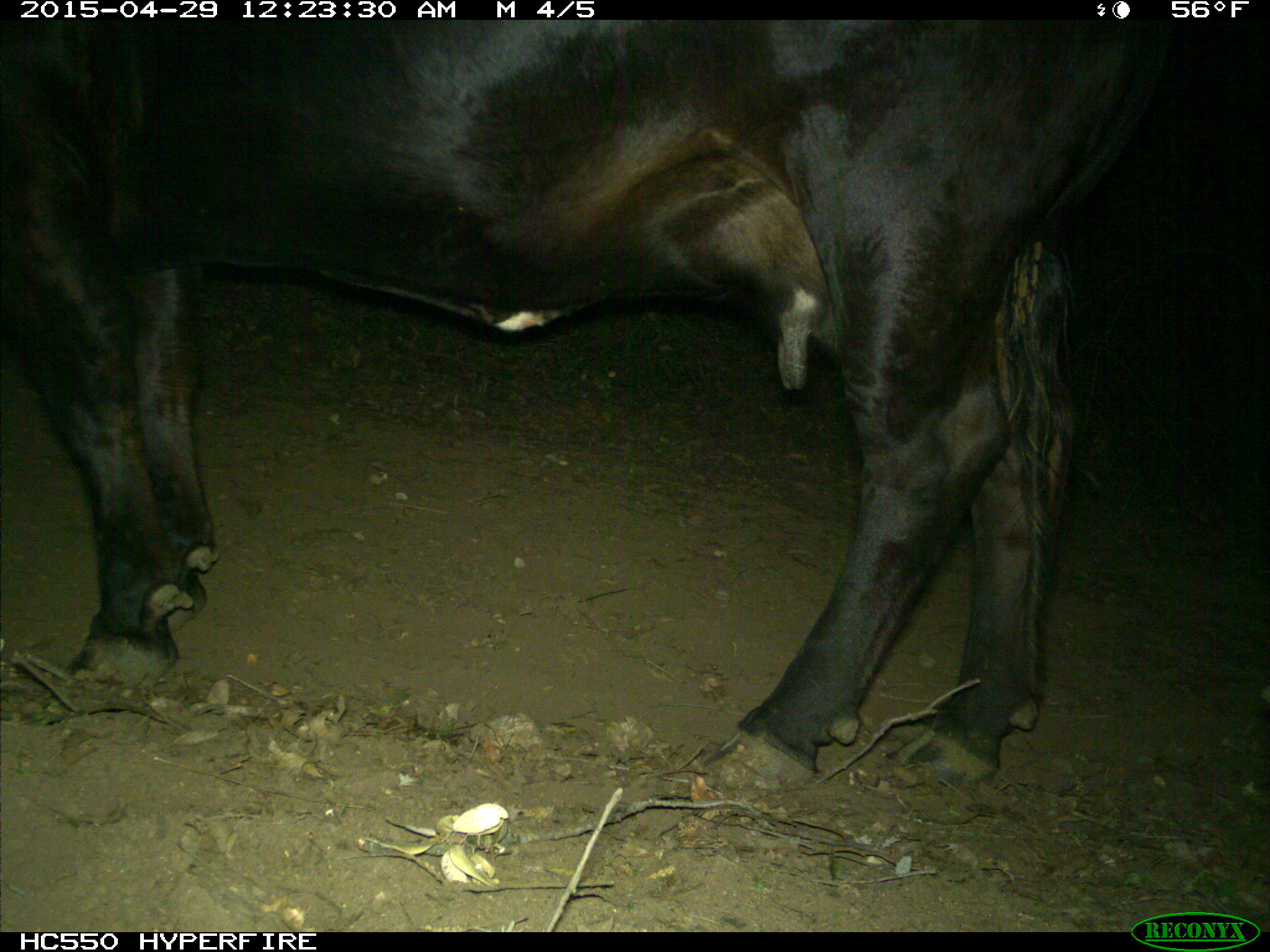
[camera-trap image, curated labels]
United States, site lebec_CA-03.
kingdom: Animalia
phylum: Chordata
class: Mammalia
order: Artiodactyla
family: Bovidae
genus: Bos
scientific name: Bos taurus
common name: domestic cow